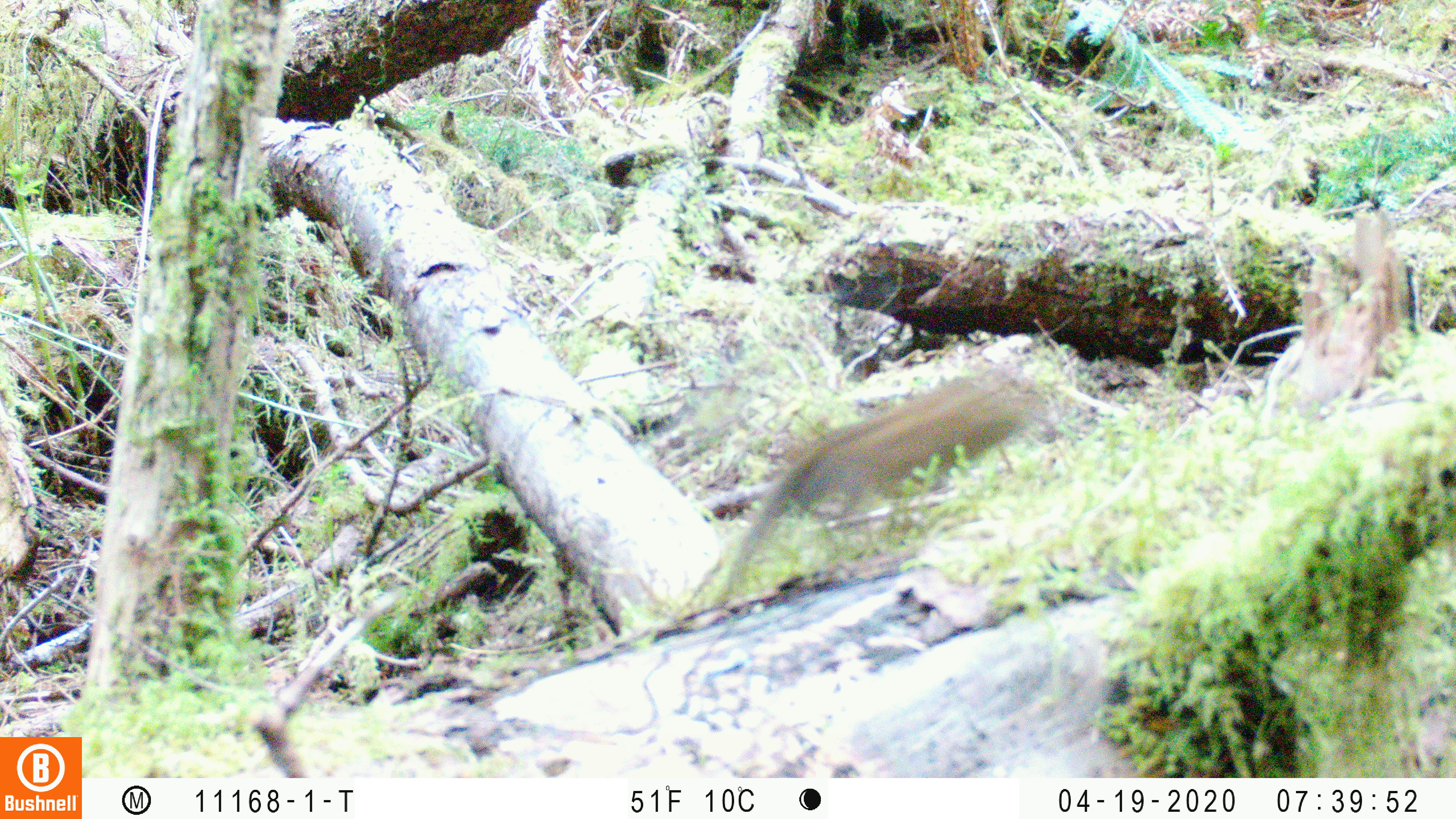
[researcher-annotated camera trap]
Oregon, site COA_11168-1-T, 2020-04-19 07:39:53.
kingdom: Animalia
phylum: Chordata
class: Mammalia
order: Rodentia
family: Sciuridae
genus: Neotamias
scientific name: Neotamias townsendii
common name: townsend's chipmunk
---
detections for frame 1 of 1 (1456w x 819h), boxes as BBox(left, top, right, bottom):
townsend's chipmunk: BBox(711, 361, 1051, 607)